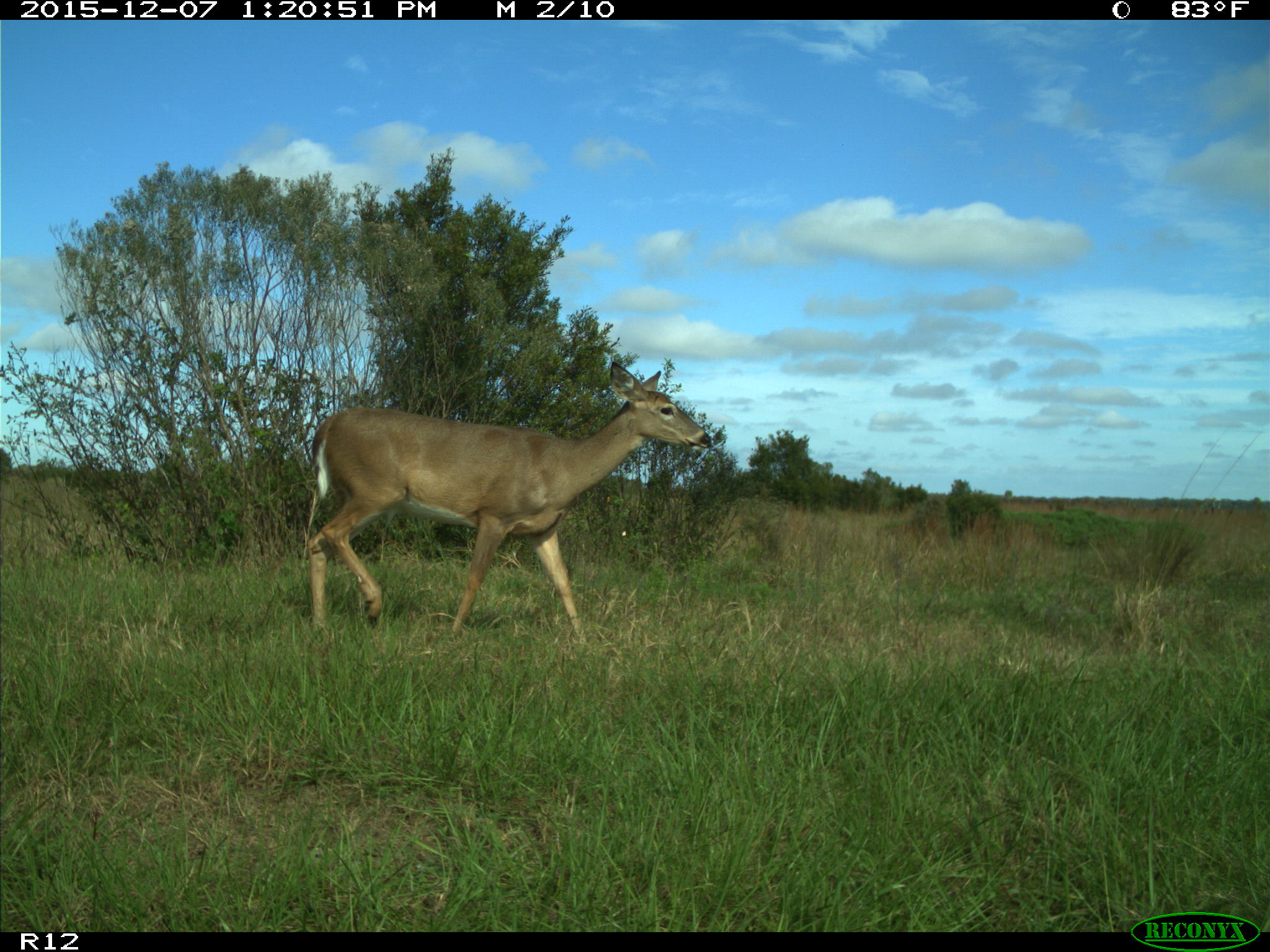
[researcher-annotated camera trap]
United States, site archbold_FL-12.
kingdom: Animalia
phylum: Chordata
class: Mammalia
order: Artiodactyla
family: Cervidae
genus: Odocoileus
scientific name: Odocoileus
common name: deer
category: unidentified deer